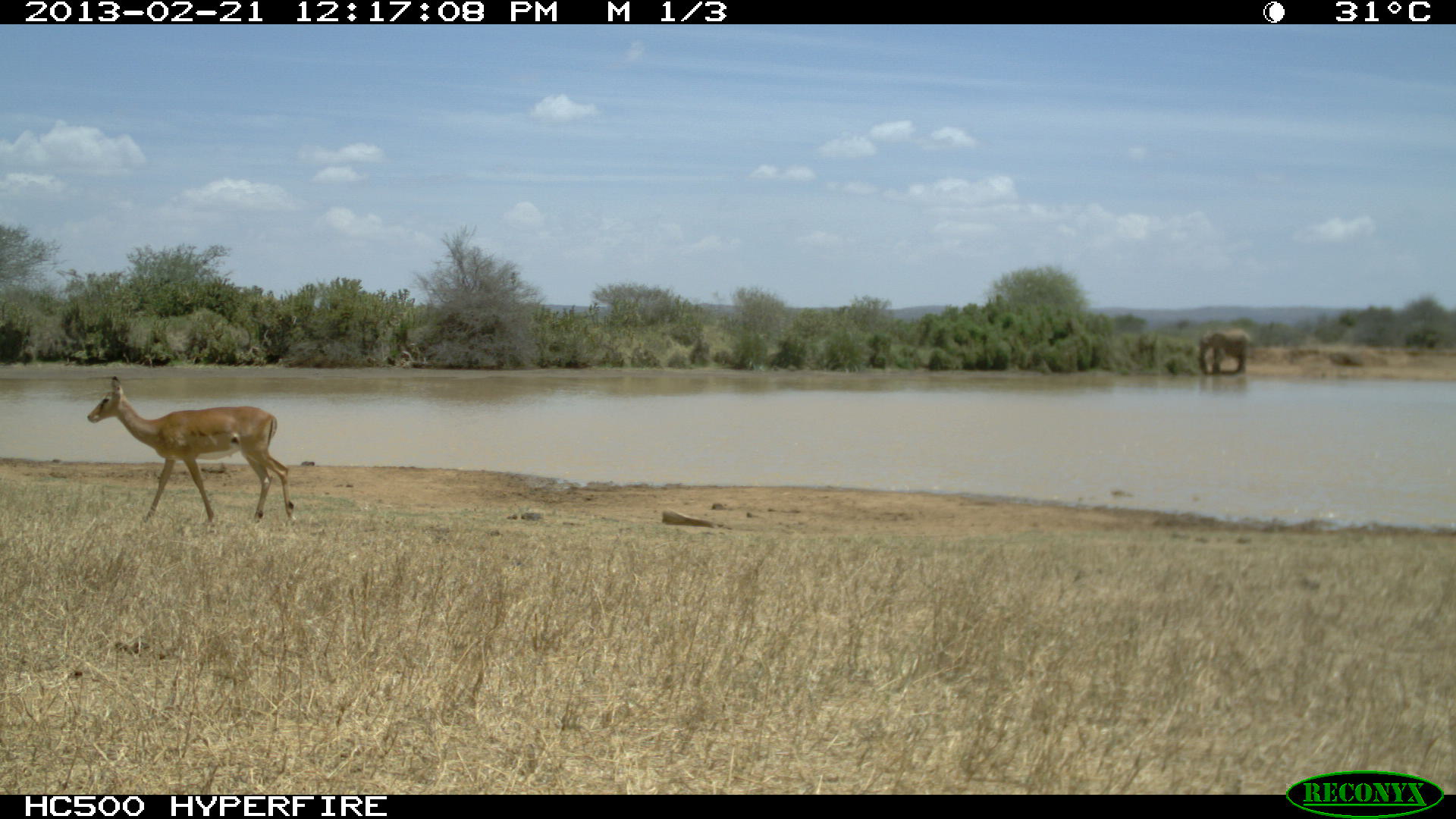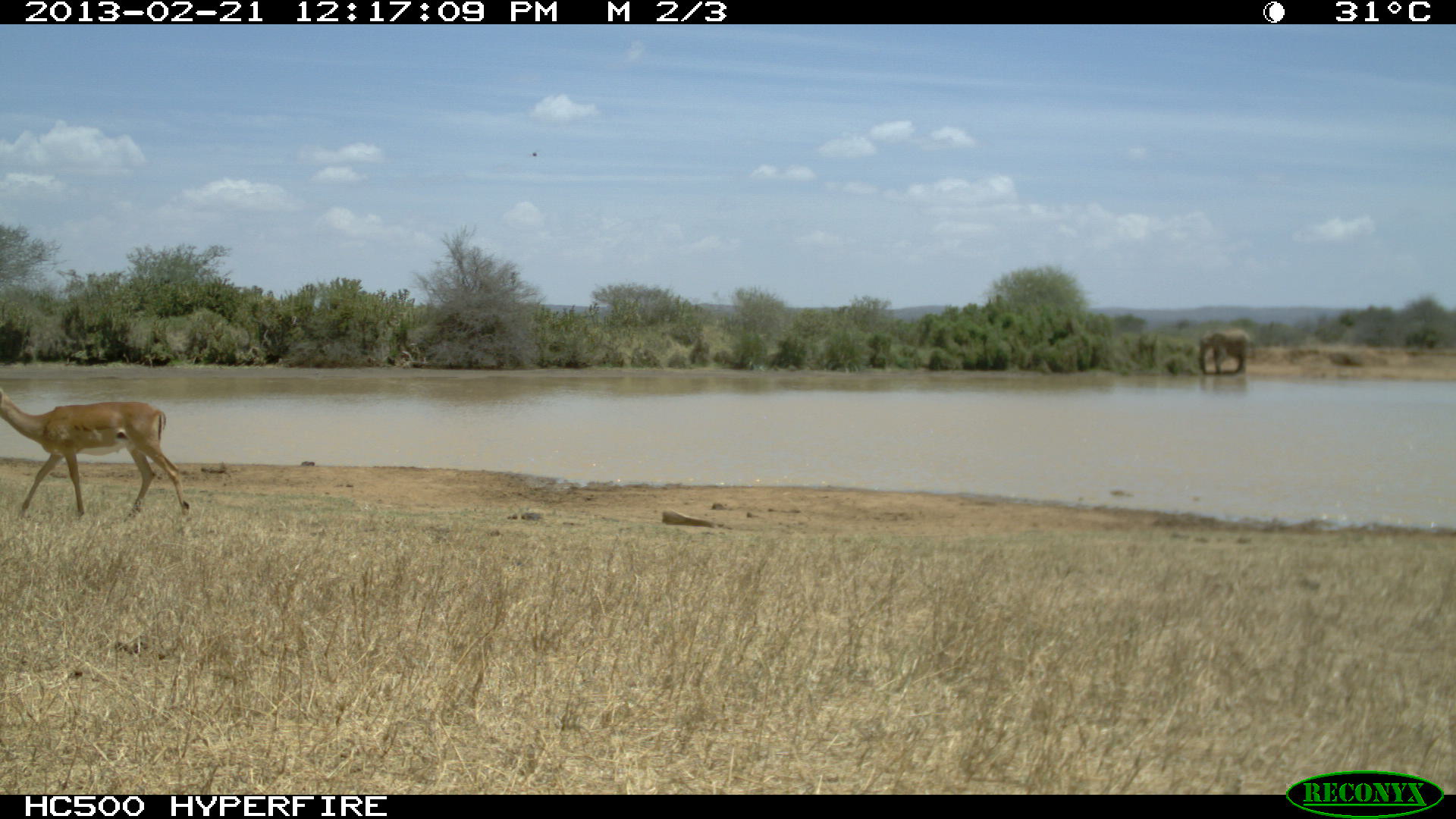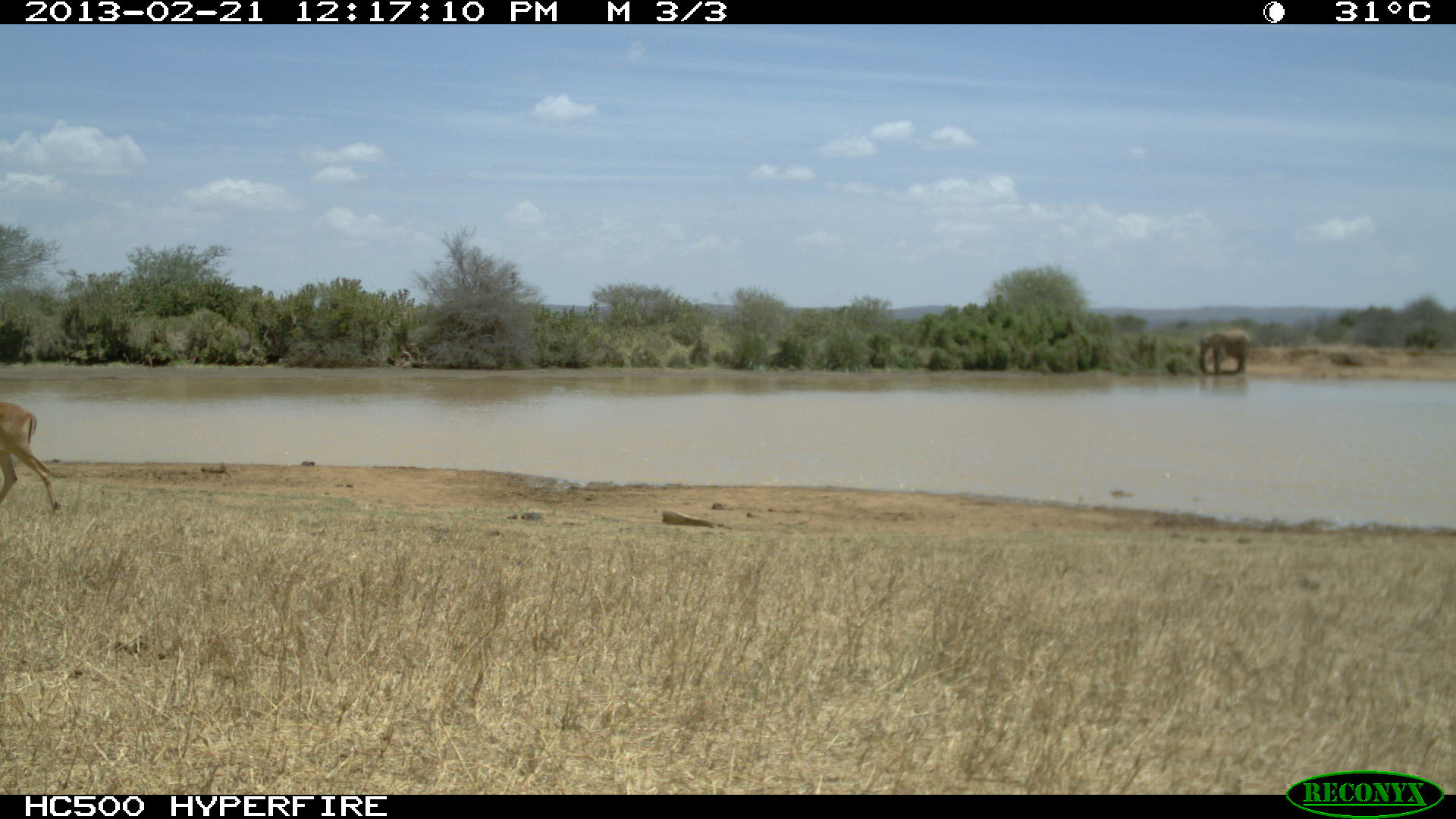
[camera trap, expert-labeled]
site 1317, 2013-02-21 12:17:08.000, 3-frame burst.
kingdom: Animalia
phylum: Chordata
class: Mammalia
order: Artiodactyla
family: Bovidae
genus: Aepyceros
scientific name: Aepyceros melampus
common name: impala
Aepyceros melampus (impala), count 1.